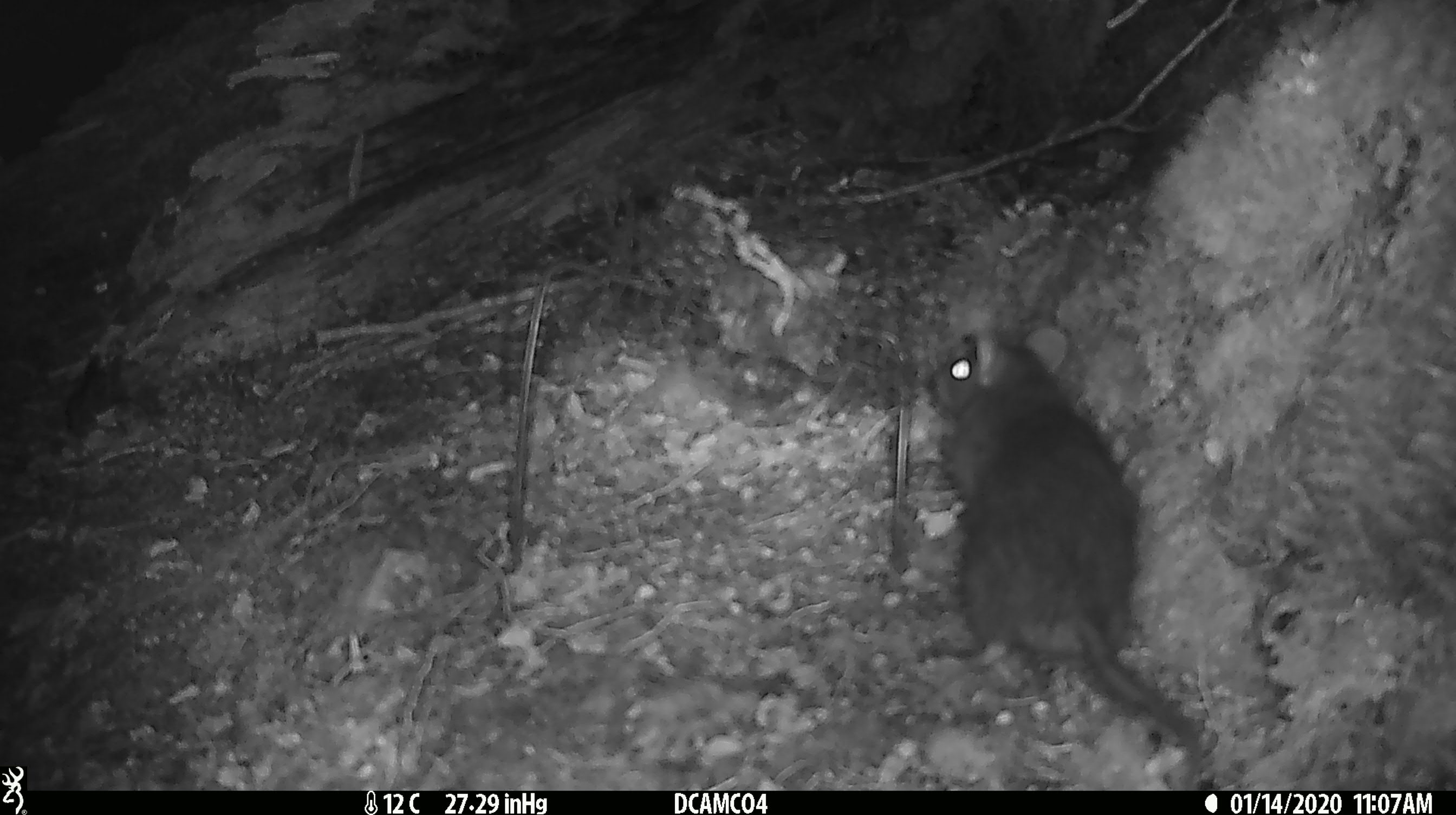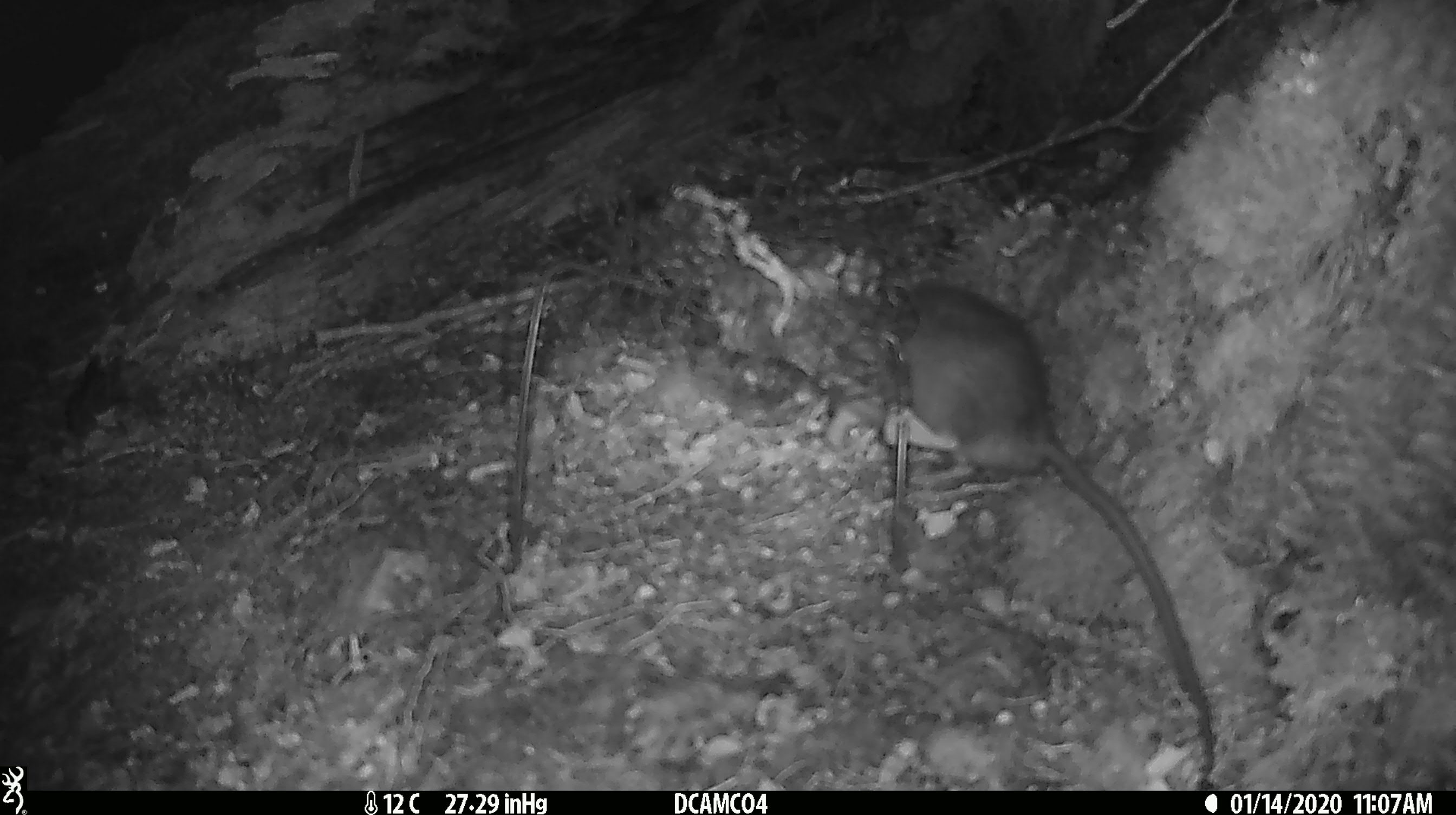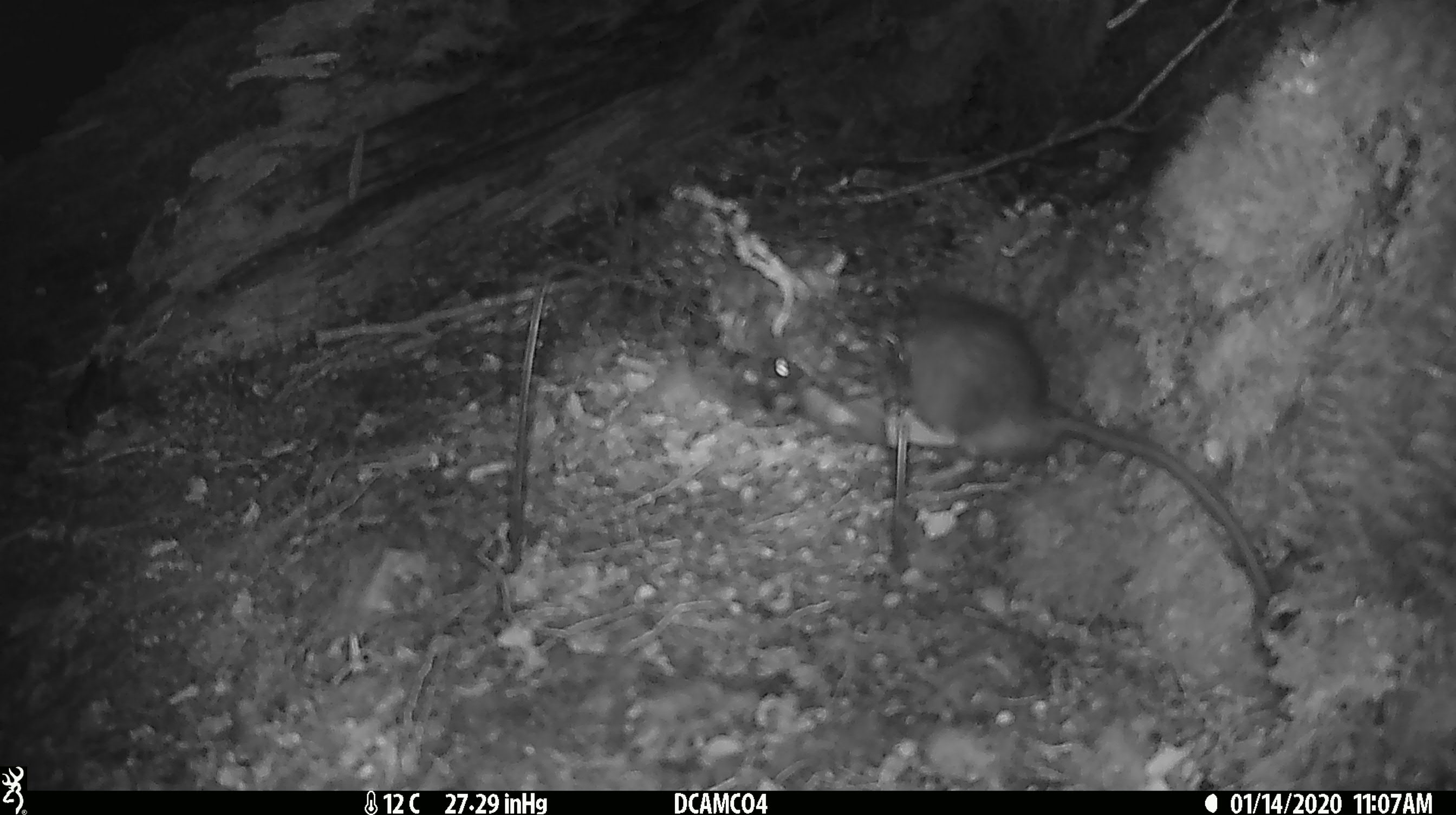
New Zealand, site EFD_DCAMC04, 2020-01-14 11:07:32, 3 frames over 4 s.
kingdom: Animalia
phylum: Chordata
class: Mammalia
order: Rodentia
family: Muridae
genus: Rattus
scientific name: Rattus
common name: rat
Rat (Rattus).